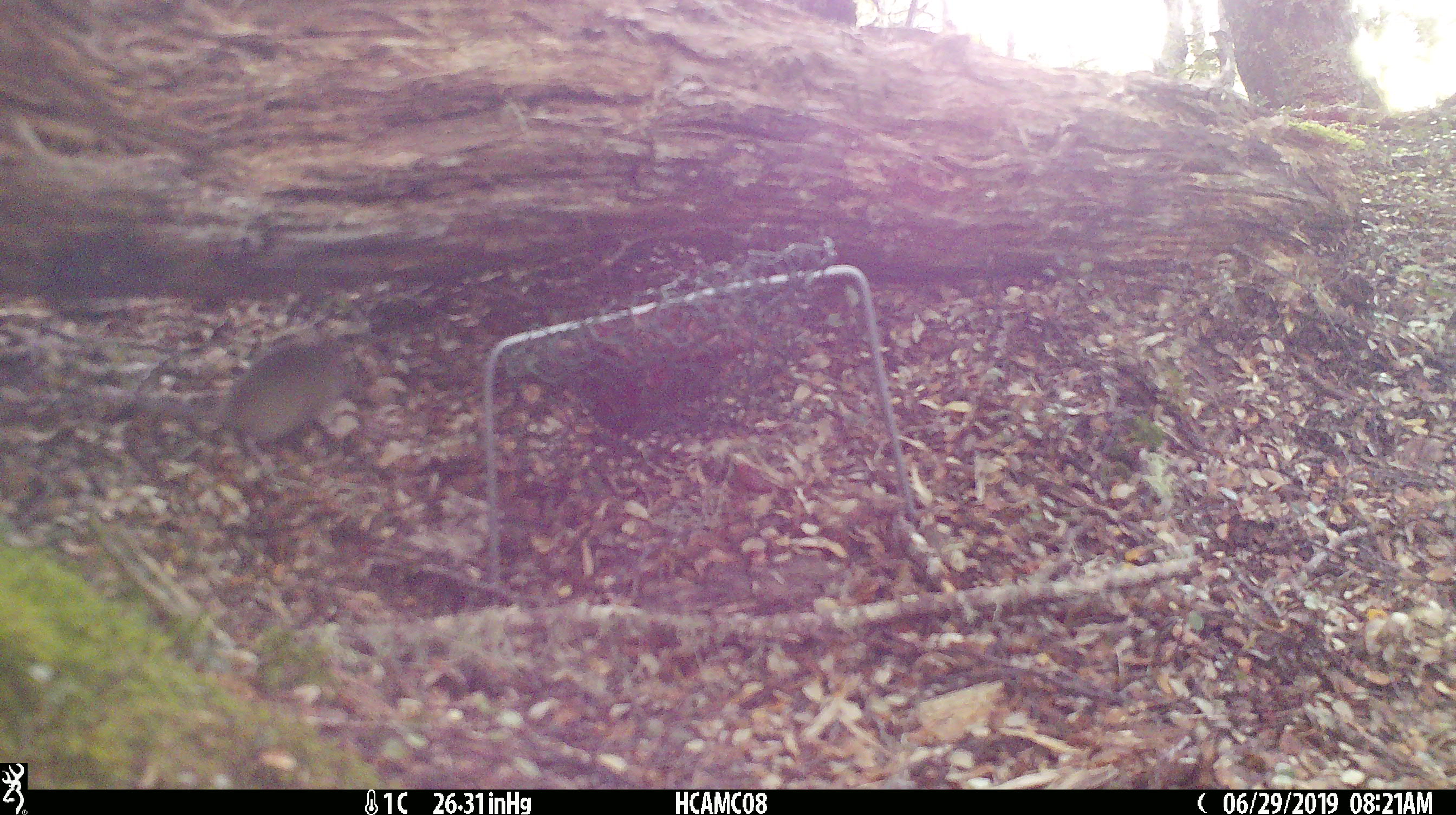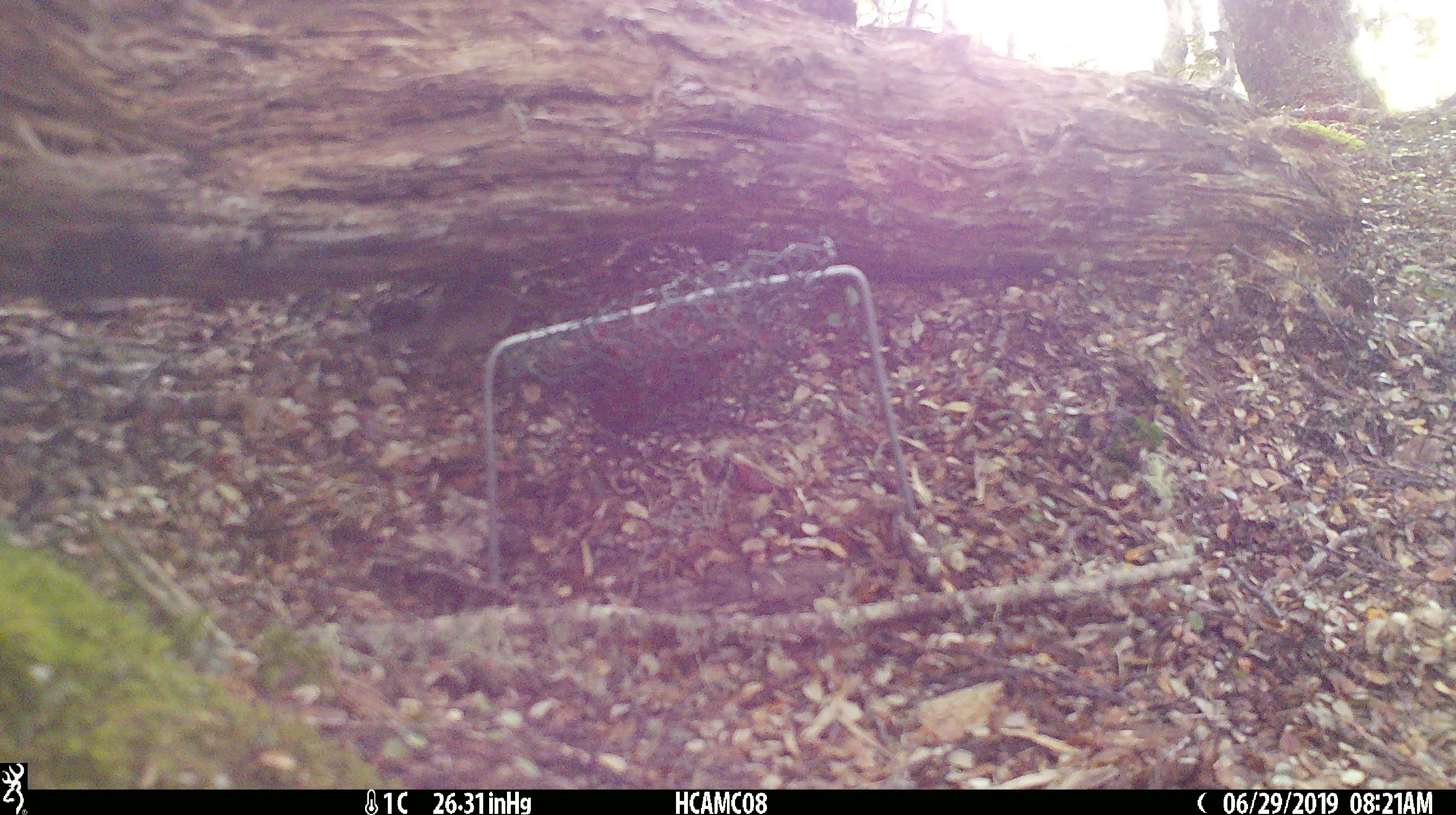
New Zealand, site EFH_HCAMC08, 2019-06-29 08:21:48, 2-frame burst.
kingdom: Animalia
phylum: Chordata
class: Mammalia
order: Rodentia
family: Muridae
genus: Mus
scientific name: Mus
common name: mouse